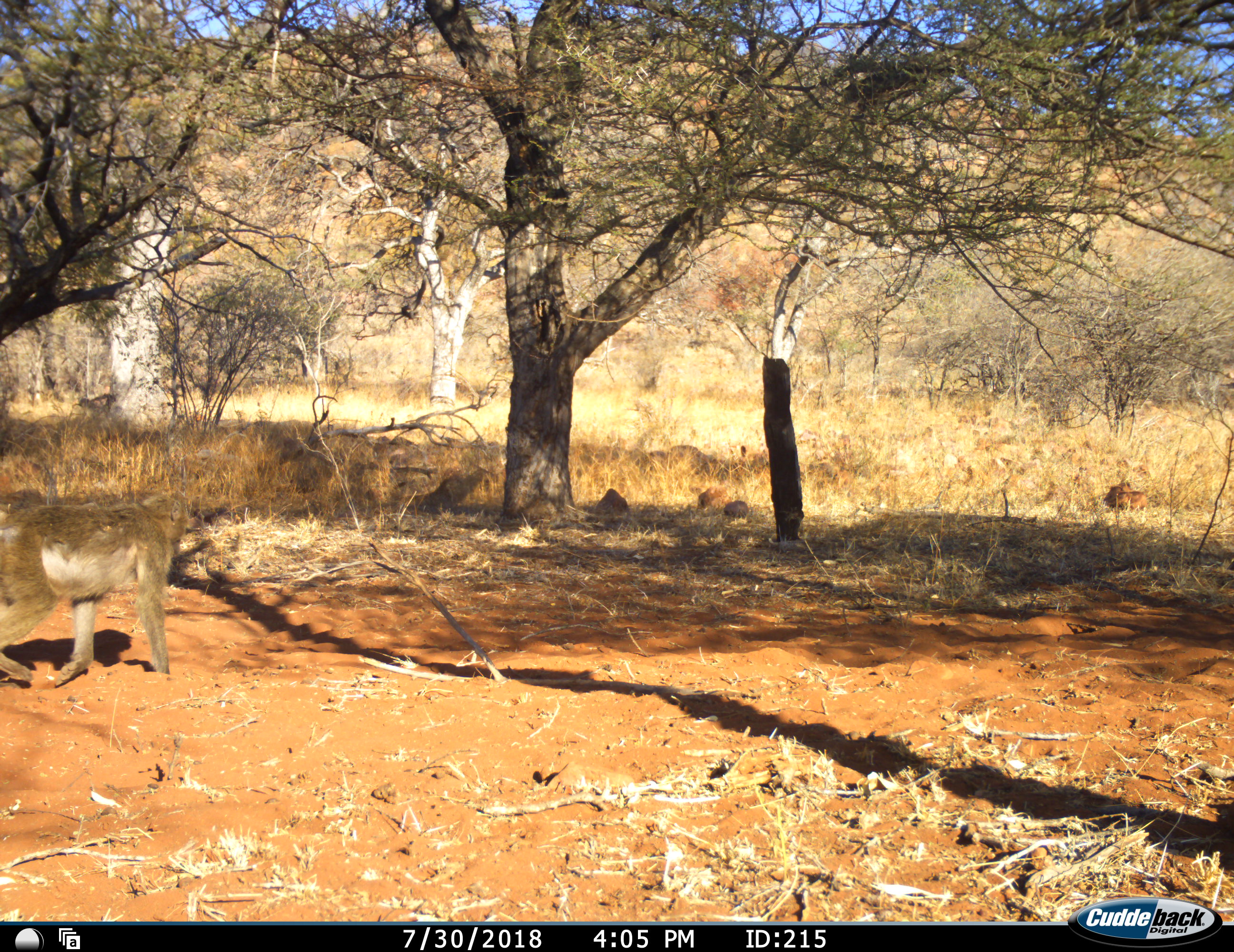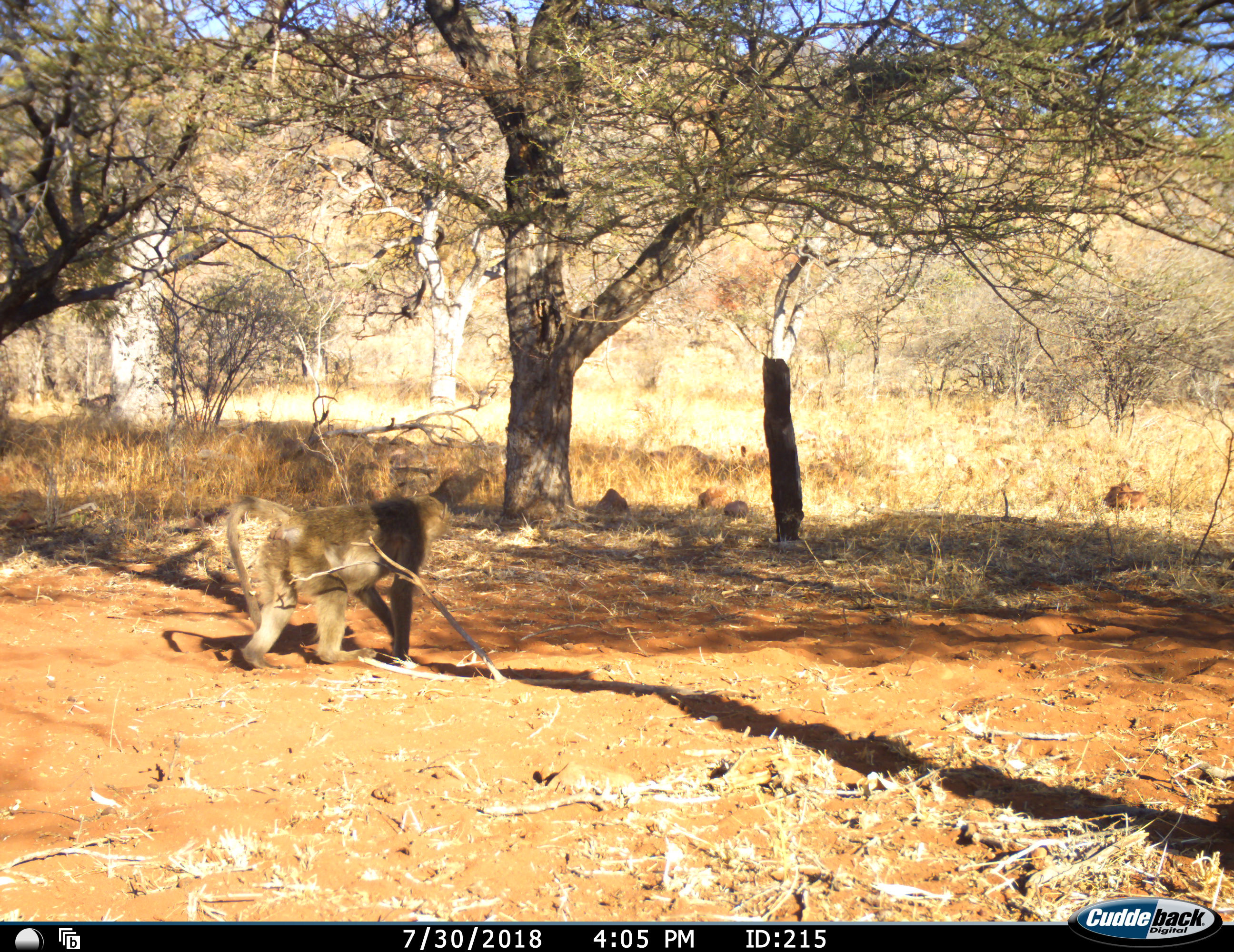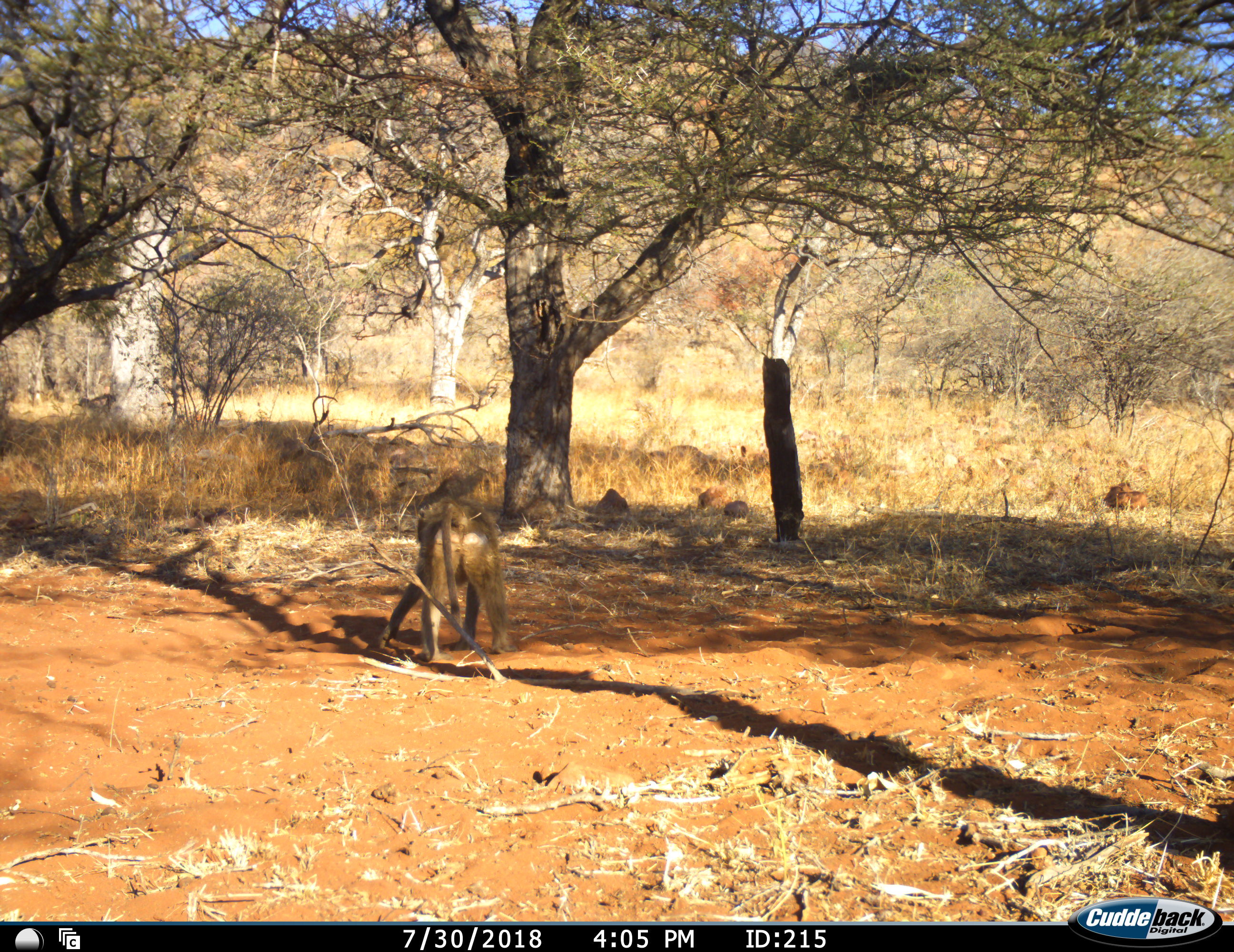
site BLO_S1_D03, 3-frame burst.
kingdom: Animalia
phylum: Chordata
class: Mammalia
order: Primates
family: Cercopithecidae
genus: Papio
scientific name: Papio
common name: baboon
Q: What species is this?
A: Baboon (Papio).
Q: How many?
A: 1.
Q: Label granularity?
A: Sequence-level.